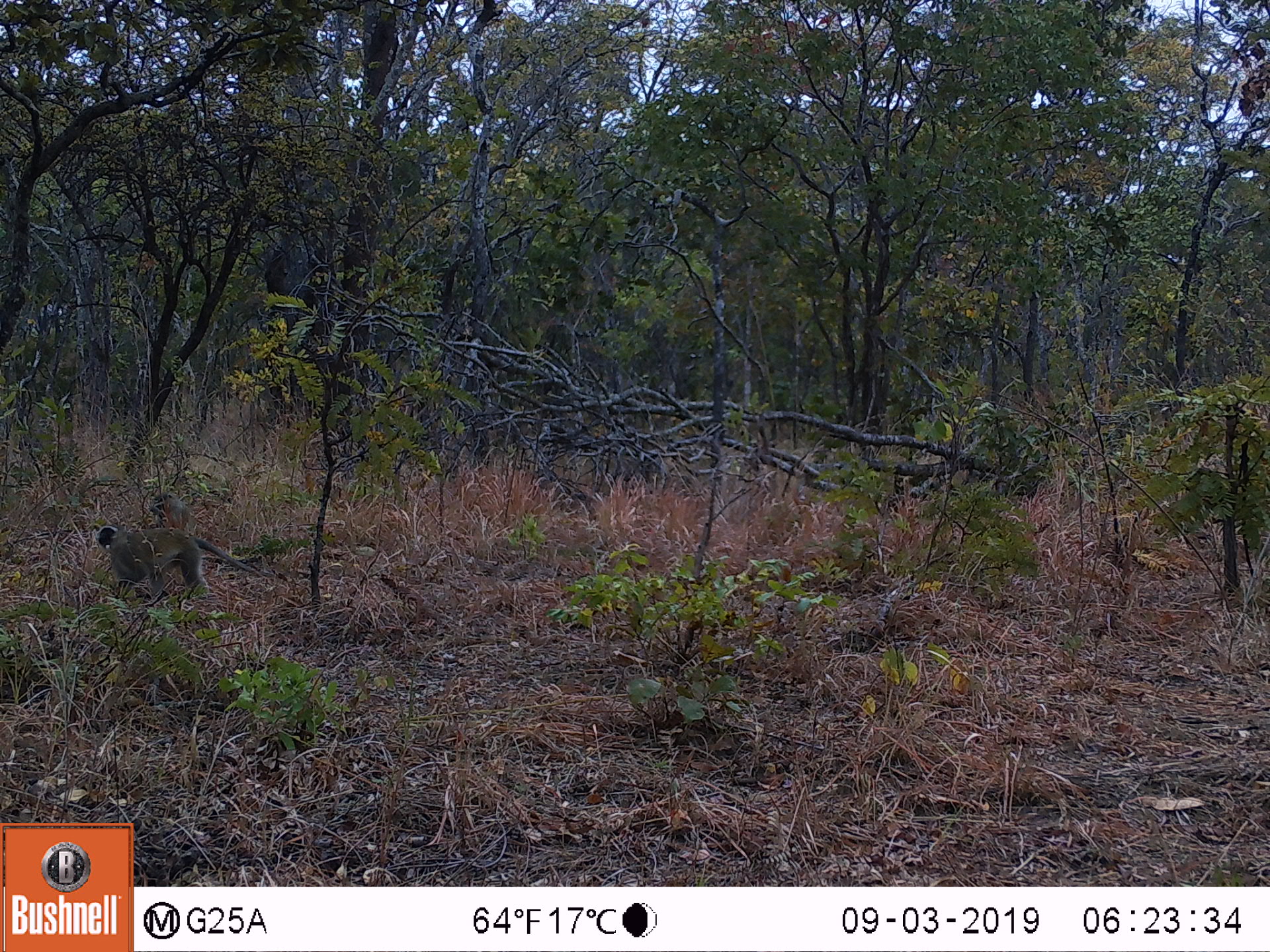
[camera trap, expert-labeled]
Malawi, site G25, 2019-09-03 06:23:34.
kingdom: Animalia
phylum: Chordata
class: Mammalia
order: Primates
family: Cercopithecidae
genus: Chlorocebus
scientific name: Chlorocebus pygerythrus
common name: vervet monkey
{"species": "vervet monkey (Chlorocebus pygerythrus)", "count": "2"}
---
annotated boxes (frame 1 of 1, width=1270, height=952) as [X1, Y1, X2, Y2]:
vervet monkey: [94, 523, 289, 604]; [146, 489, 200, 532]